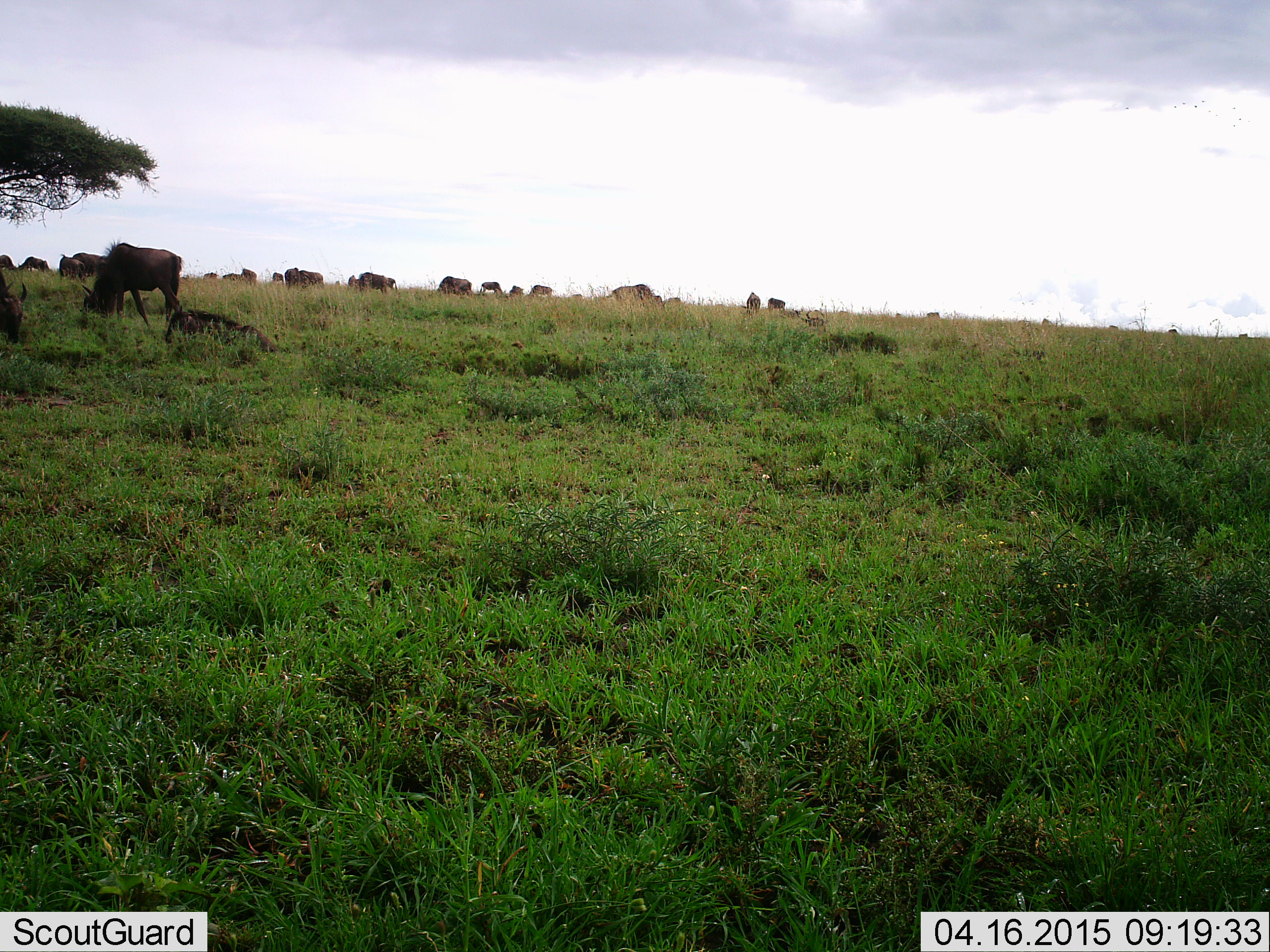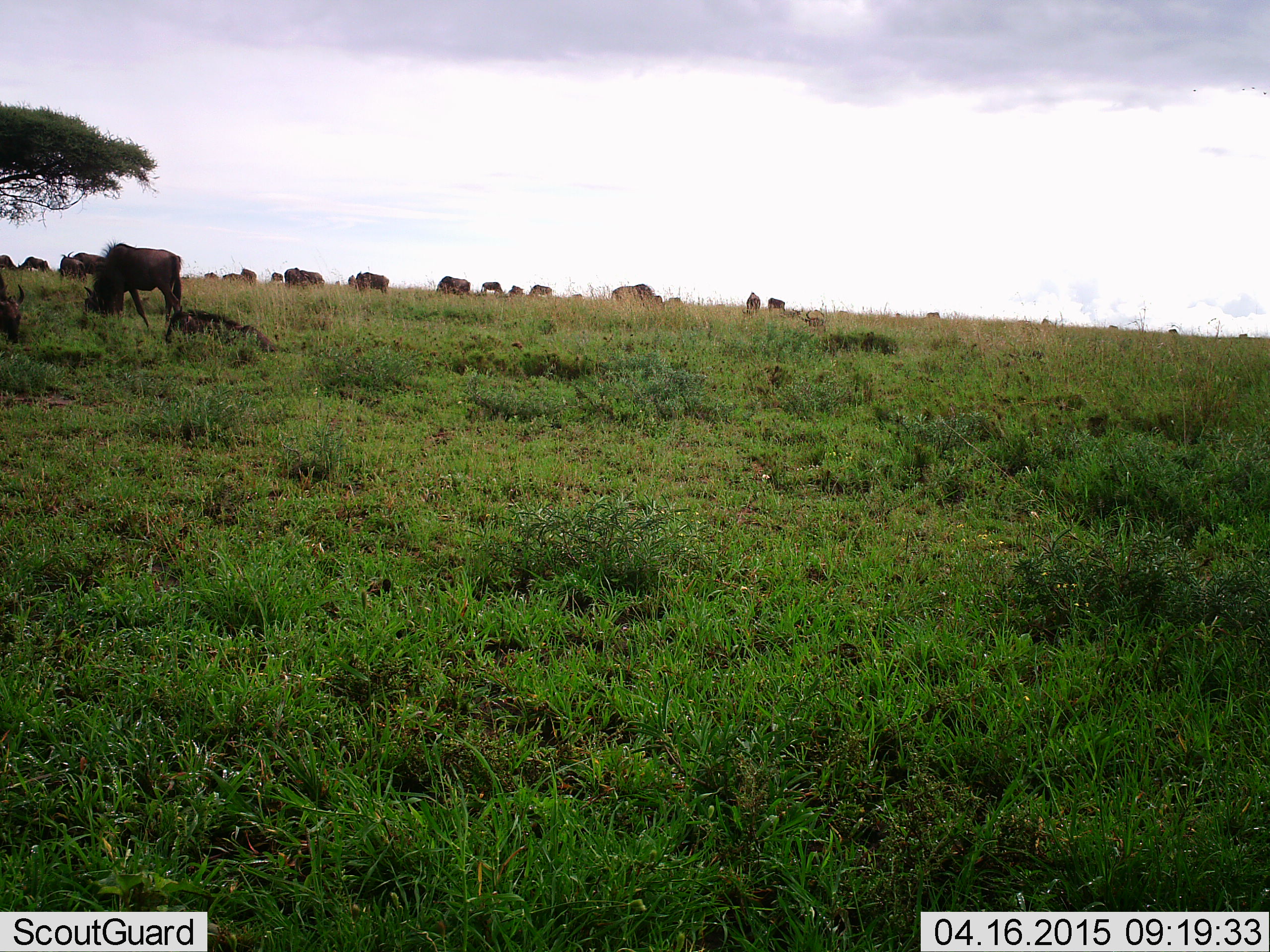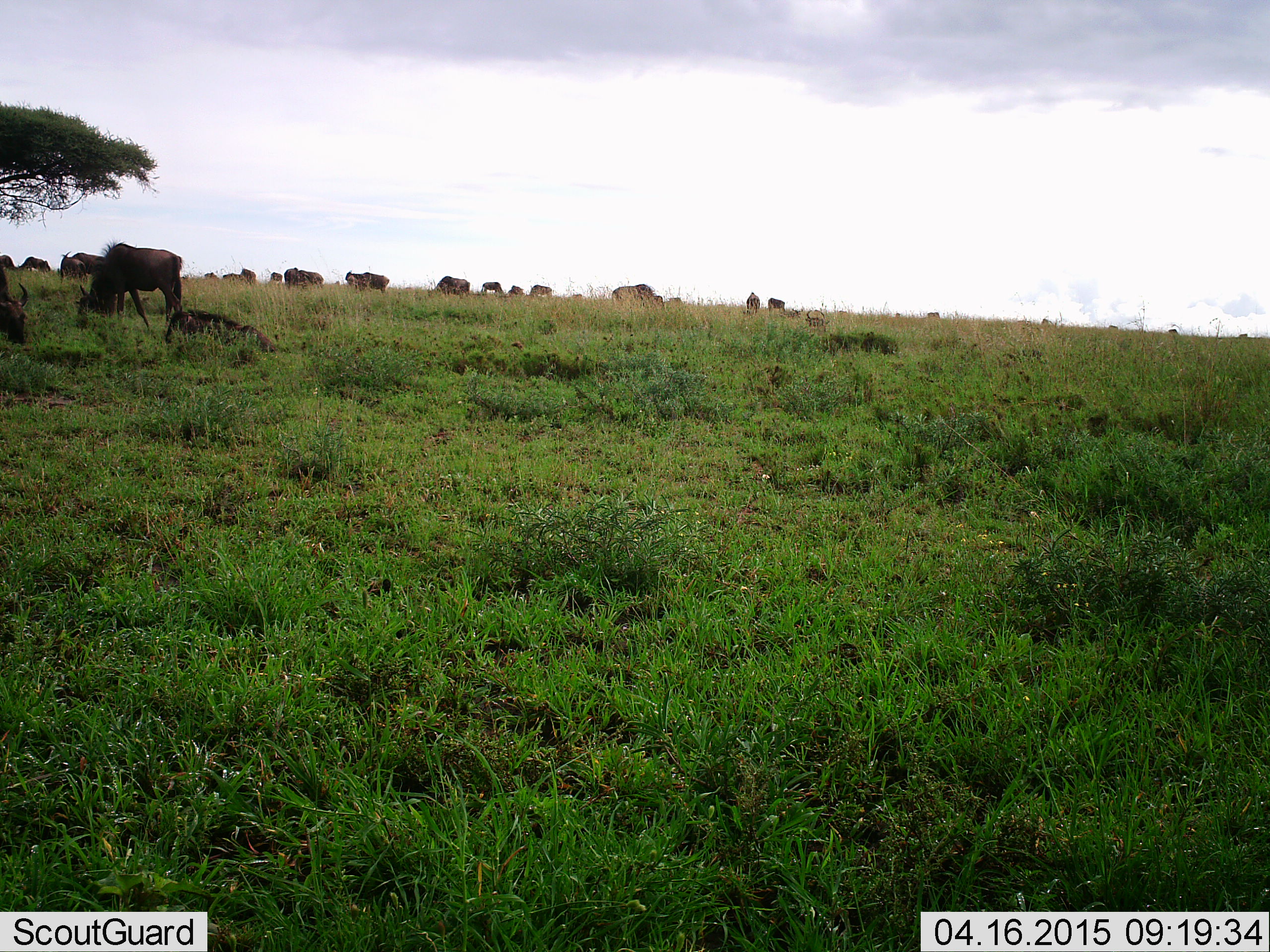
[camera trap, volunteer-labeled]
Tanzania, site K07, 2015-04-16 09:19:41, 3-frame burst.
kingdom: Animalia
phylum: Chordata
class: Mammalia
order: Artiodactyla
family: Bovidae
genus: Connochaetes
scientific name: Connochaetes taurinus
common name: blue wildebeest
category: wildebeest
Wildebeest (blue wildebeest) (Connochaetes taurinus), count 11-50. Behavior (volunteer vote fractions): standing 40%, resting 10%, moving 30%, interacting 0%. Young present (vote fraction): 20%. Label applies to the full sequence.